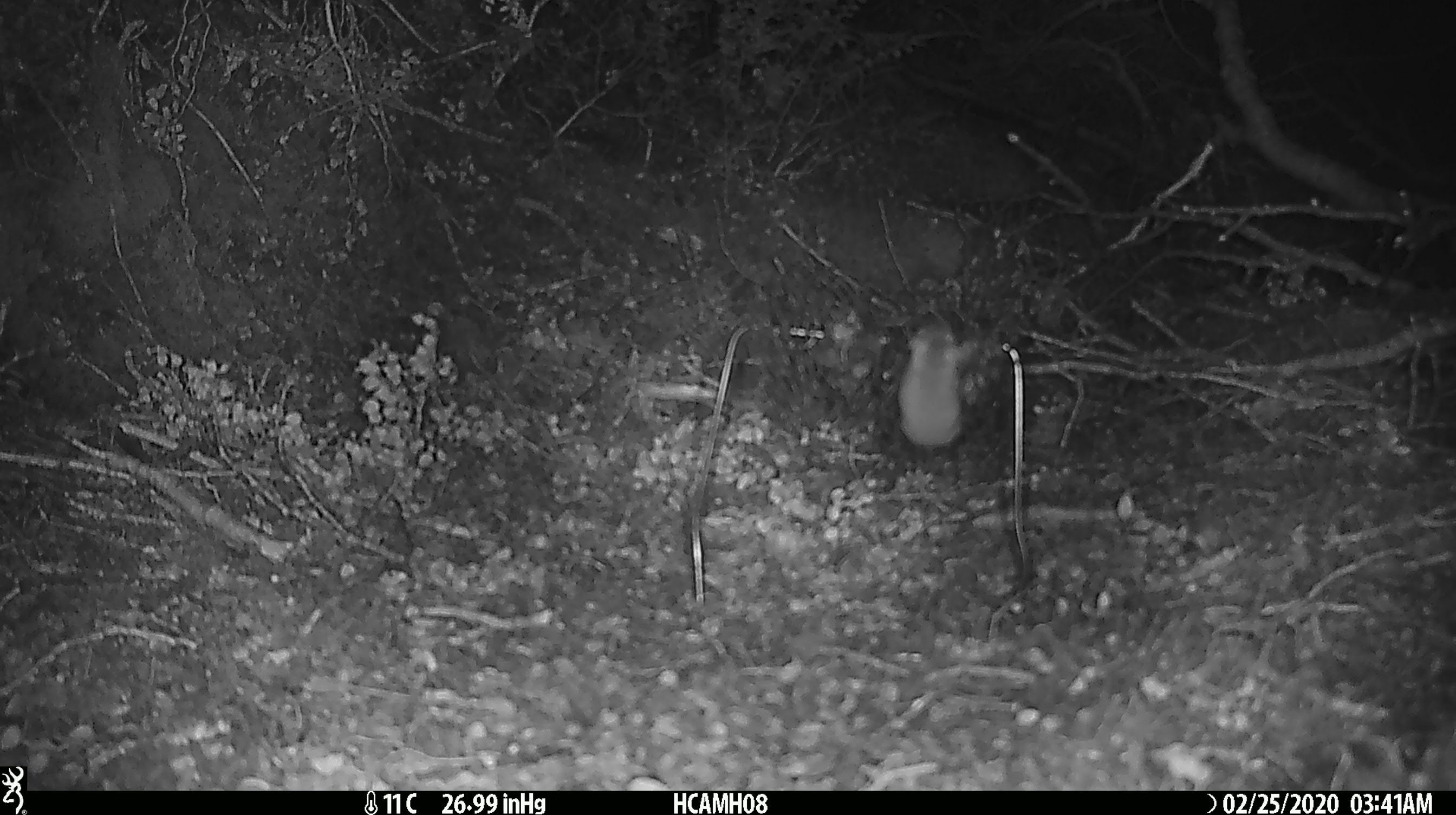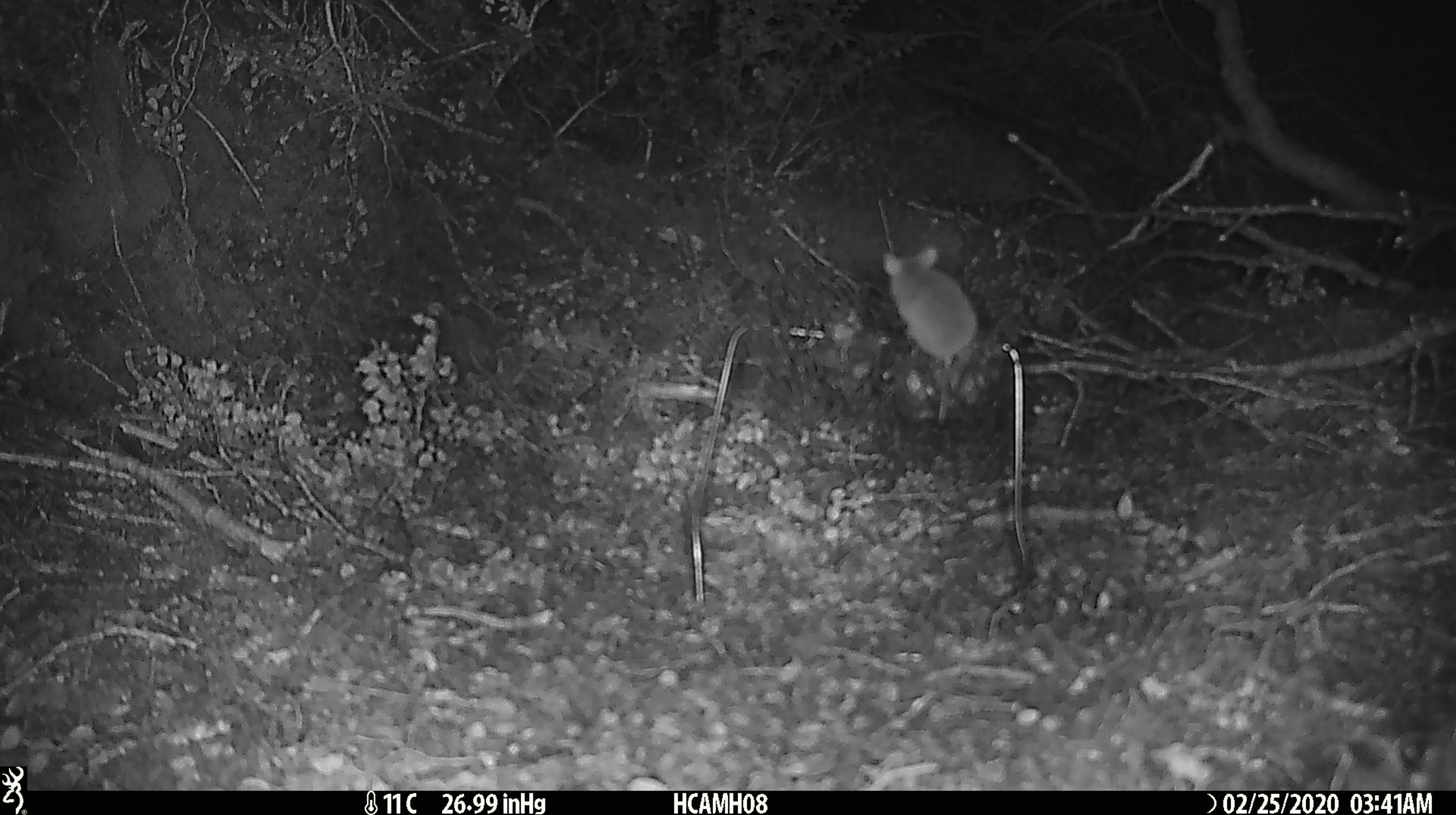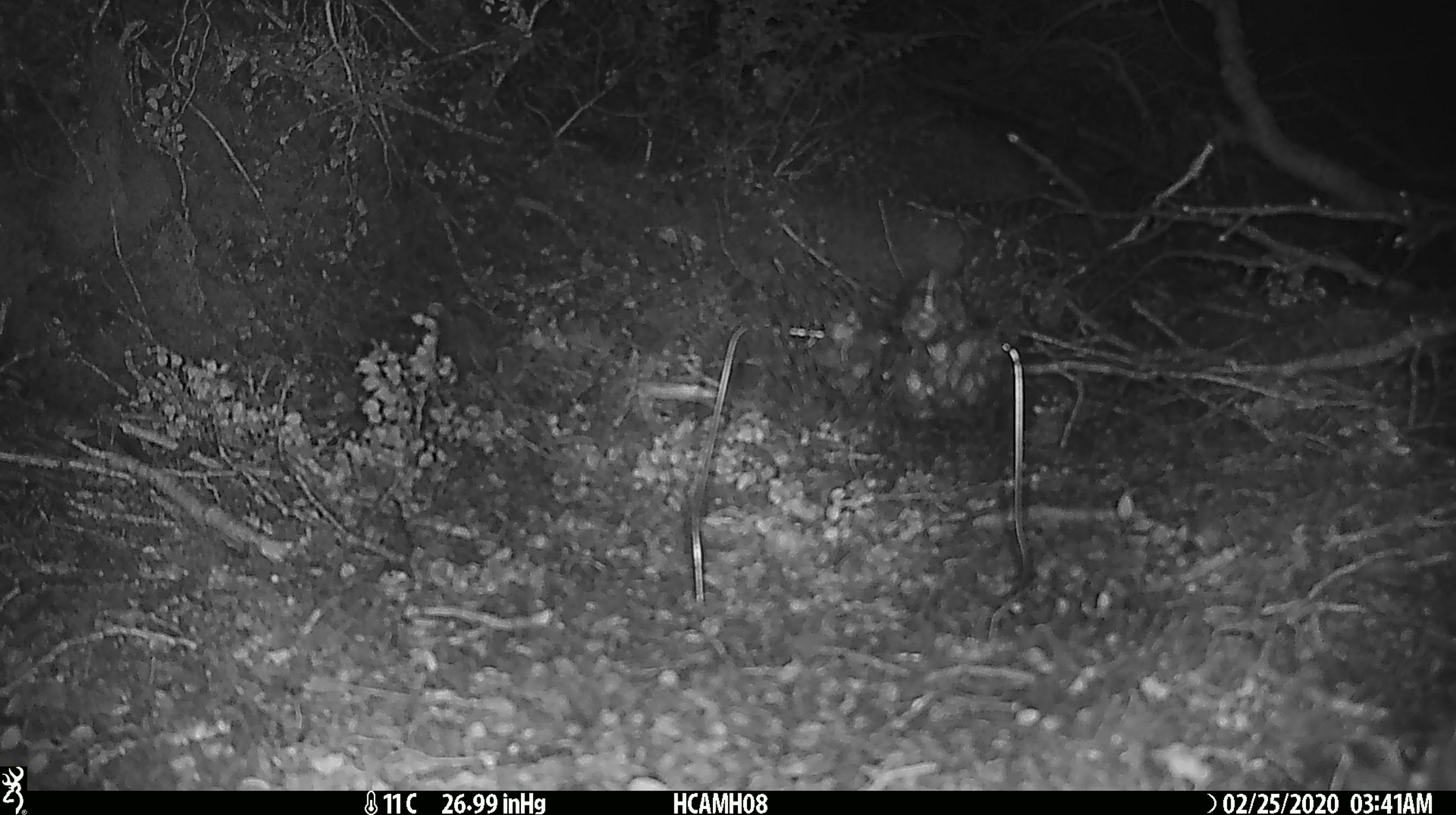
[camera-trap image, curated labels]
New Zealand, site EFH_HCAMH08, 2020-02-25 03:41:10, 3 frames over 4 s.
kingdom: Animalia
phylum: Chordata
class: Mammalia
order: Rodentia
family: Muridae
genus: Mus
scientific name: Mus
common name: mouse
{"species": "mouse (Mus)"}